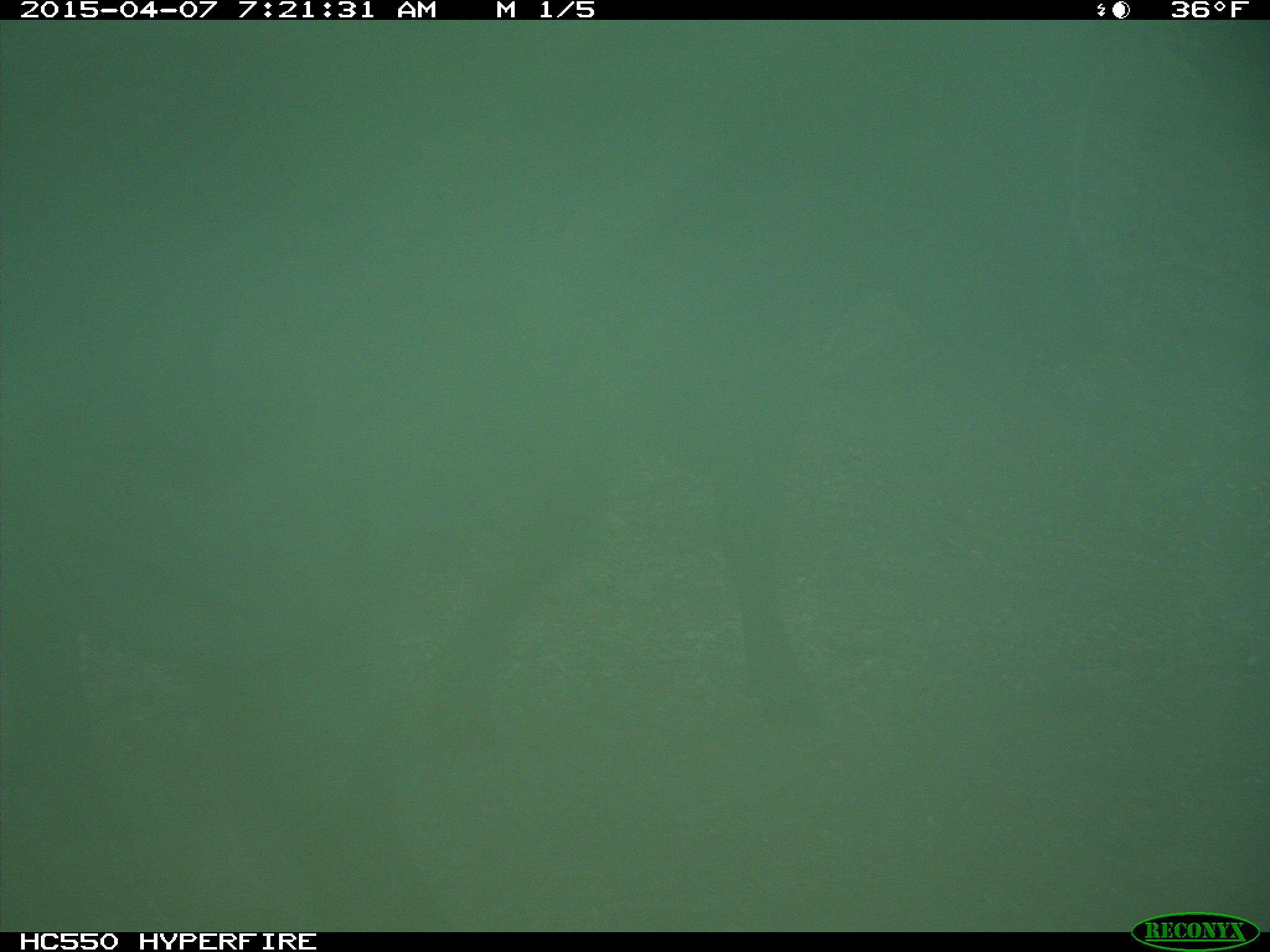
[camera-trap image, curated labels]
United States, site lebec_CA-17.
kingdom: Animalia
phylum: Chordata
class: Mammalia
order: Artiodactyla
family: Bovidae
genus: Bos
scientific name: Bos taurus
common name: domestic cow